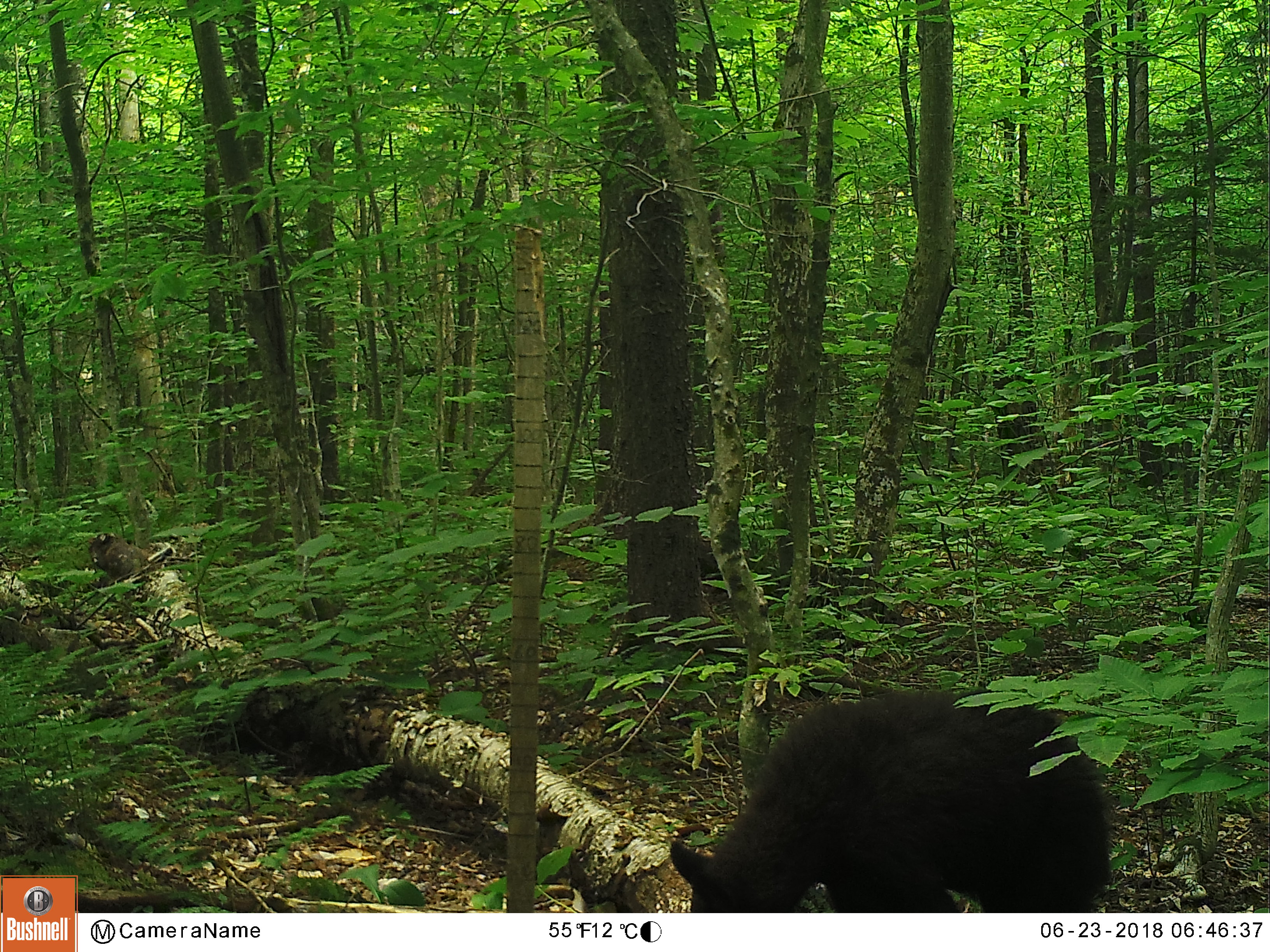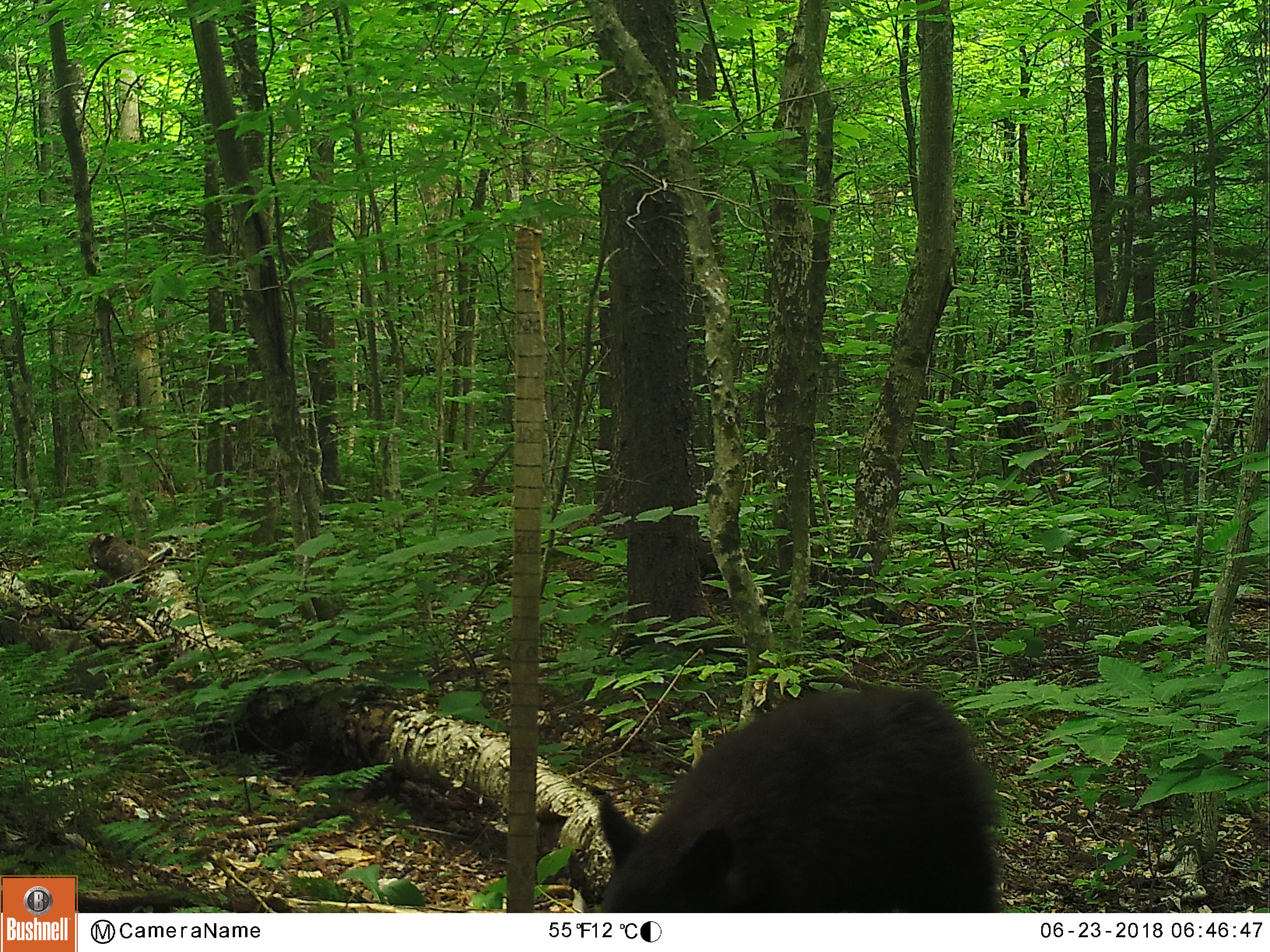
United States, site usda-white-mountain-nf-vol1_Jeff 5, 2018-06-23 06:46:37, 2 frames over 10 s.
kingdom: Animalia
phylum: Chordata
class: Mammalia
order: Carnivora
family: Ursidae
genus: Ursus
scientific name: Ursus americanus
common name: black bear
Black bear (Ursus americanus).